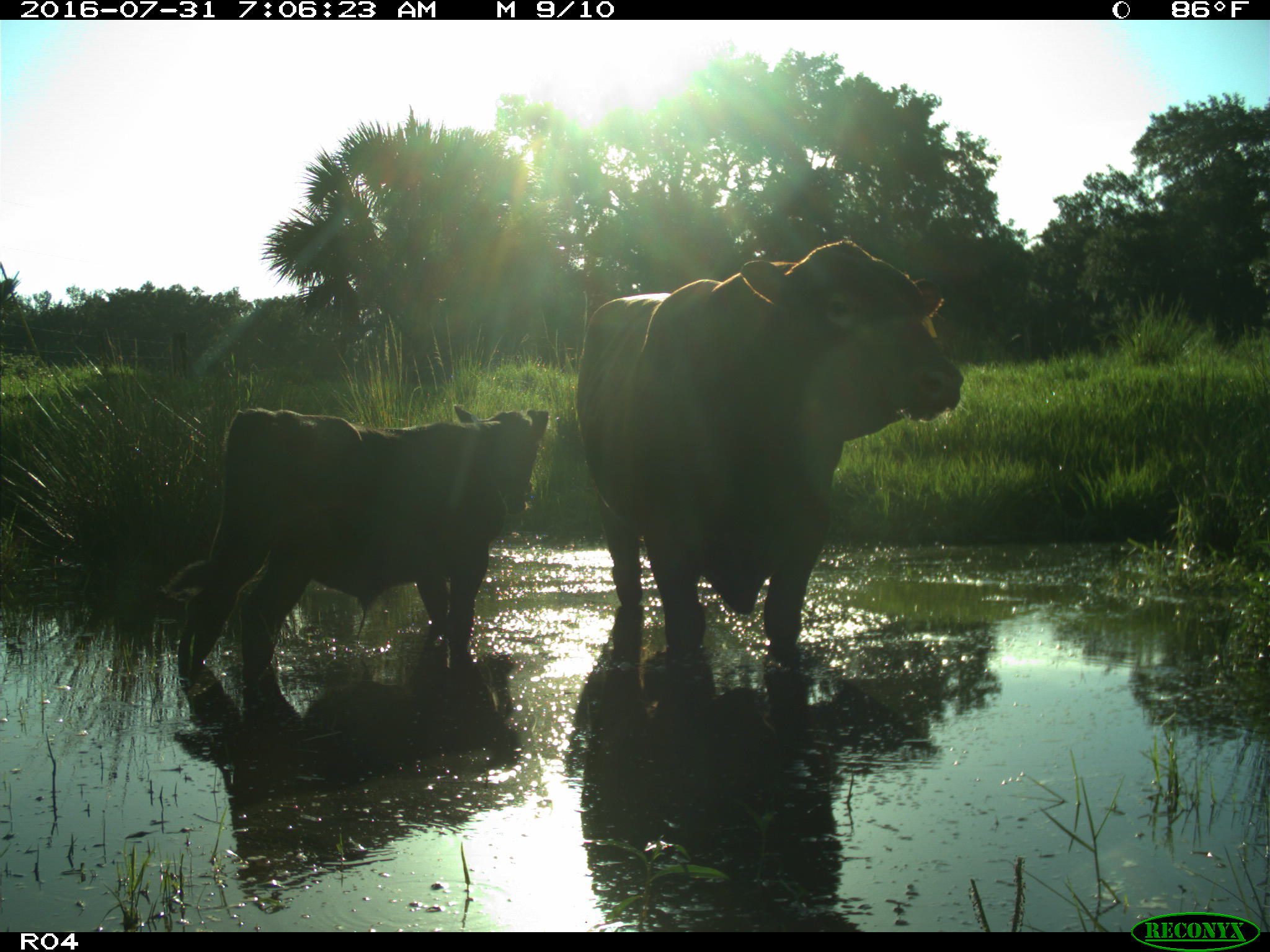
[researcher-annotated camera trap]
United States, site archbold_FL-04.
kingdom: Animalia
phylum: Chordata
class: Mammalia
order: Artiodactyla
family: Bovidae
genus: Bos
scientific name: Bos taurus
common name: domestic cow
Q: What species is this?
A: Bos taurus (domestic cow).